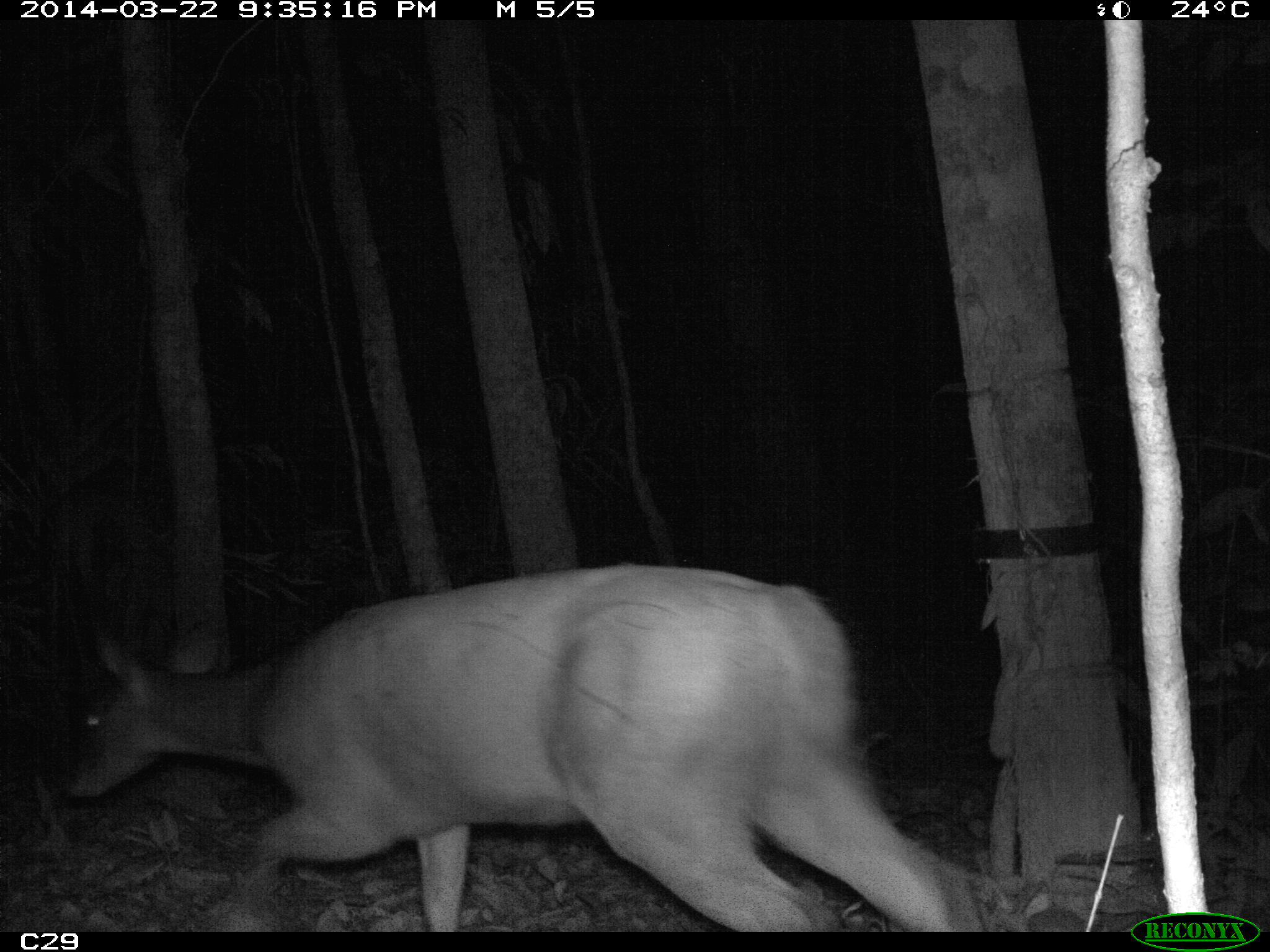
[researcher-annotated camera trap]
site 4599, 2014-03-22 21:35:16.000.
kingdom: Animalia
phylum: Chordata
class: Mammalia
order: Artiodactyla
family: Cervidae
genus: Mazama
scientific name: Mazama americana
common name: red brocket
Mazama americana (red brocket), count 1, age adult, sex female.